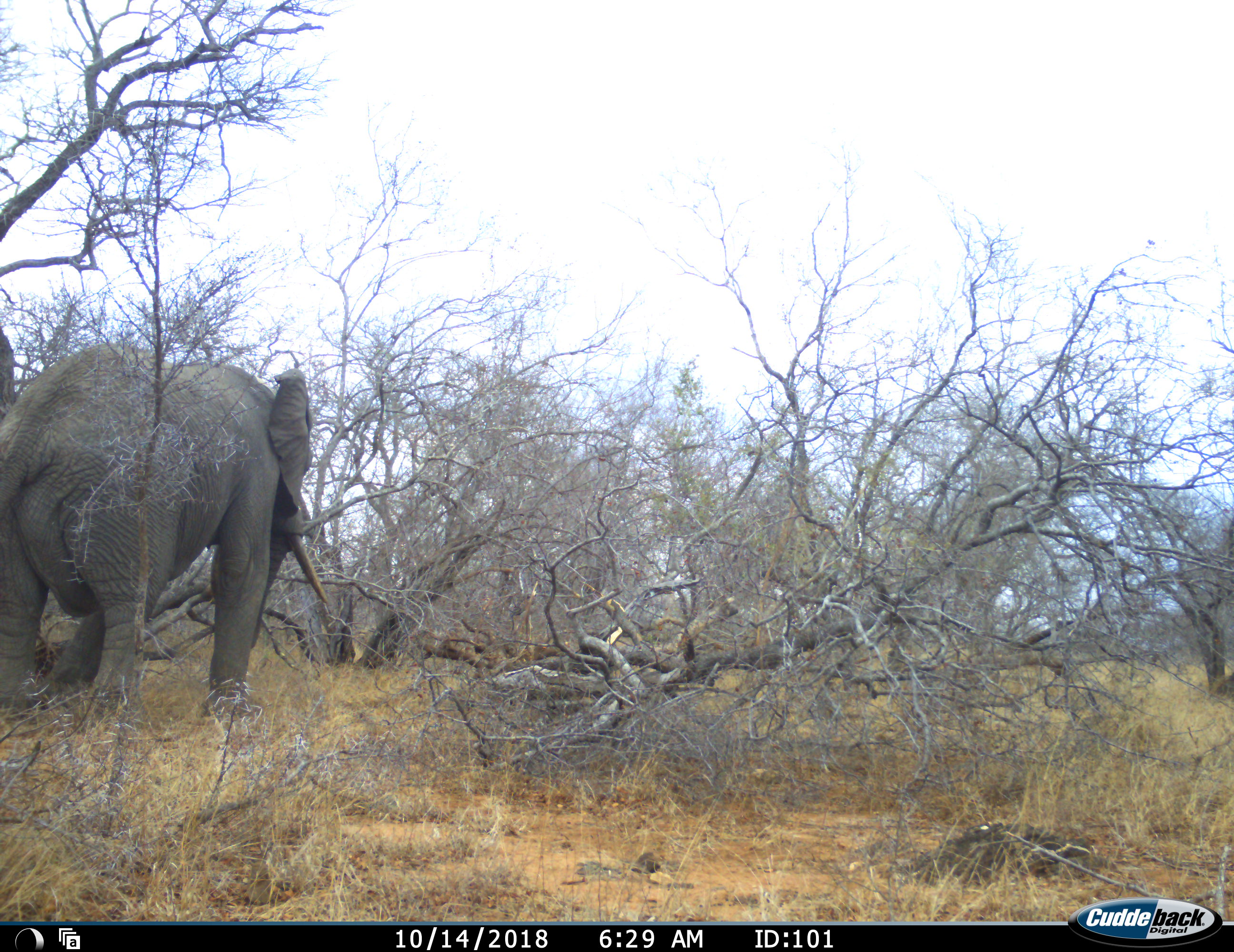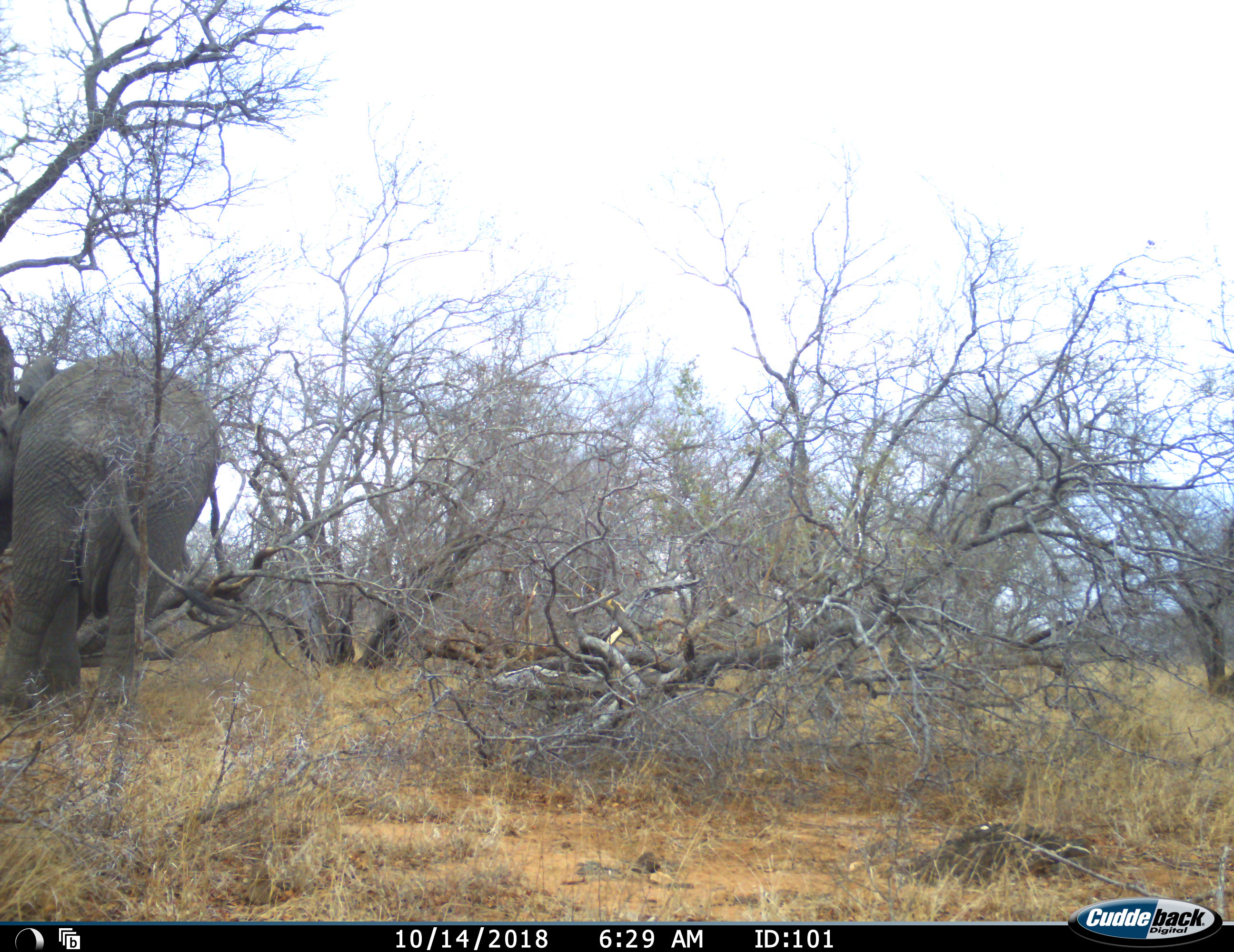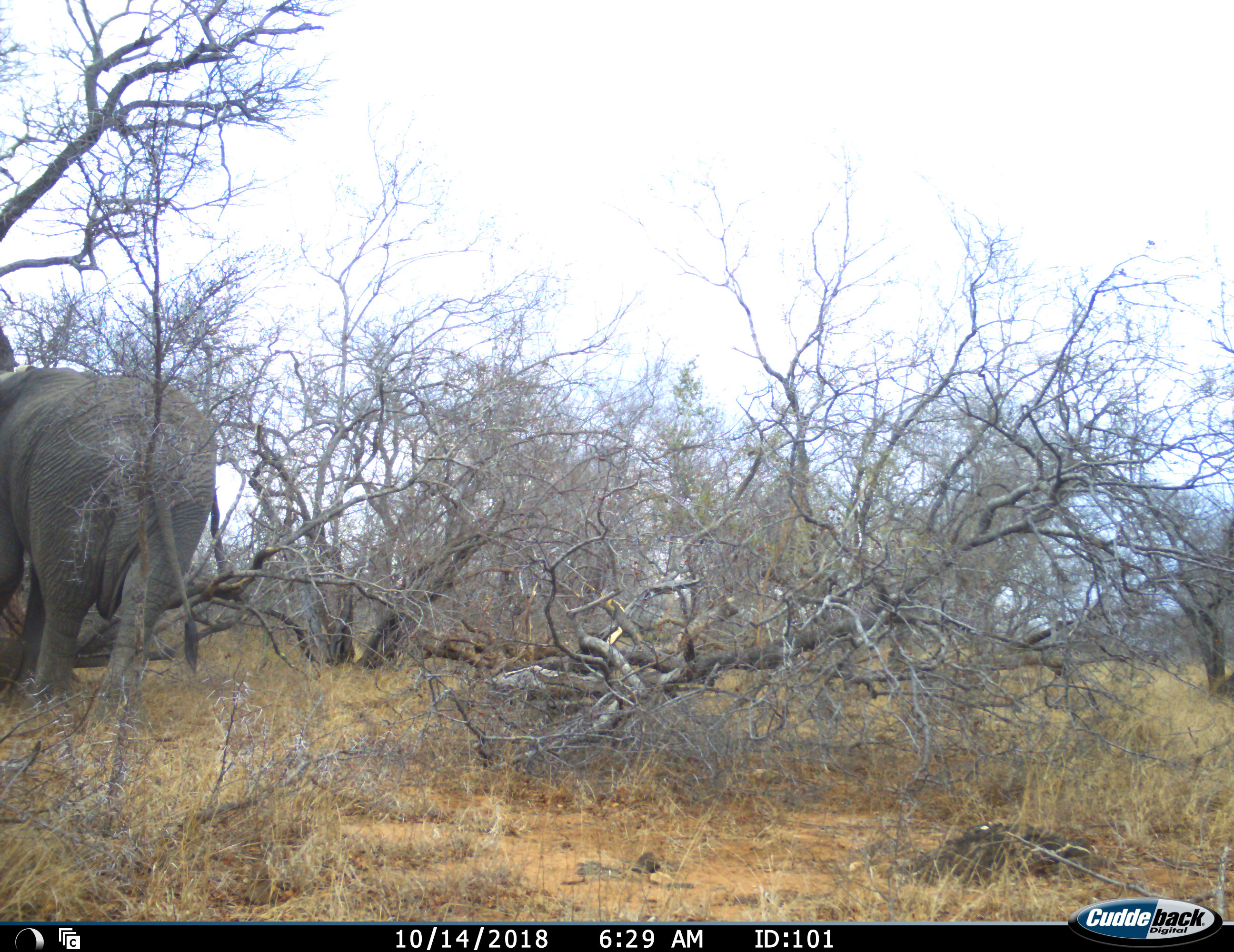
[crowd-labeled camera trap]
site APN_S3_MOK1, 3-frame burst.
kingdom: Animalia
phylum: Chordata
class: Mammalia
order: Proboscidea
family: Elephantidae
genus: Loxodonta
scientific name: Loxodonta africana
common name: african bush elephant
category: elephant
Elephant (african bush elephant) (Loxodonta africana), count 1. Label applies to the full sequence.